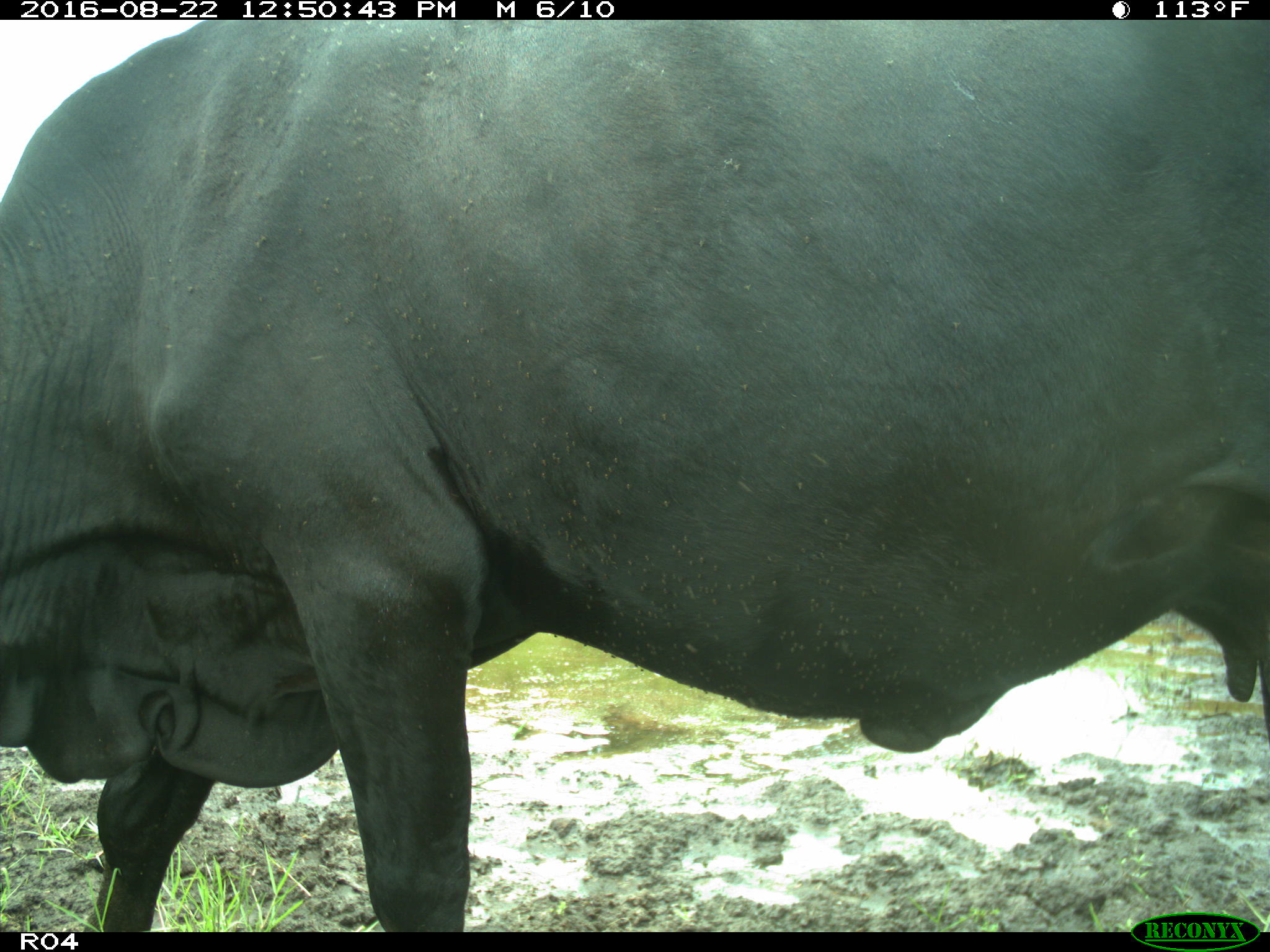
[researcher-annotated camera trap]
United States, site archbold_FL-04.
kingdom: Animalia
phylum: Chordata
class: Mammalia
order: Artiodactyla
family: Bovidae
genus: Bos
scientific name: Bos taurus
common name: domestic cow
Bos taurus (domestic cow).